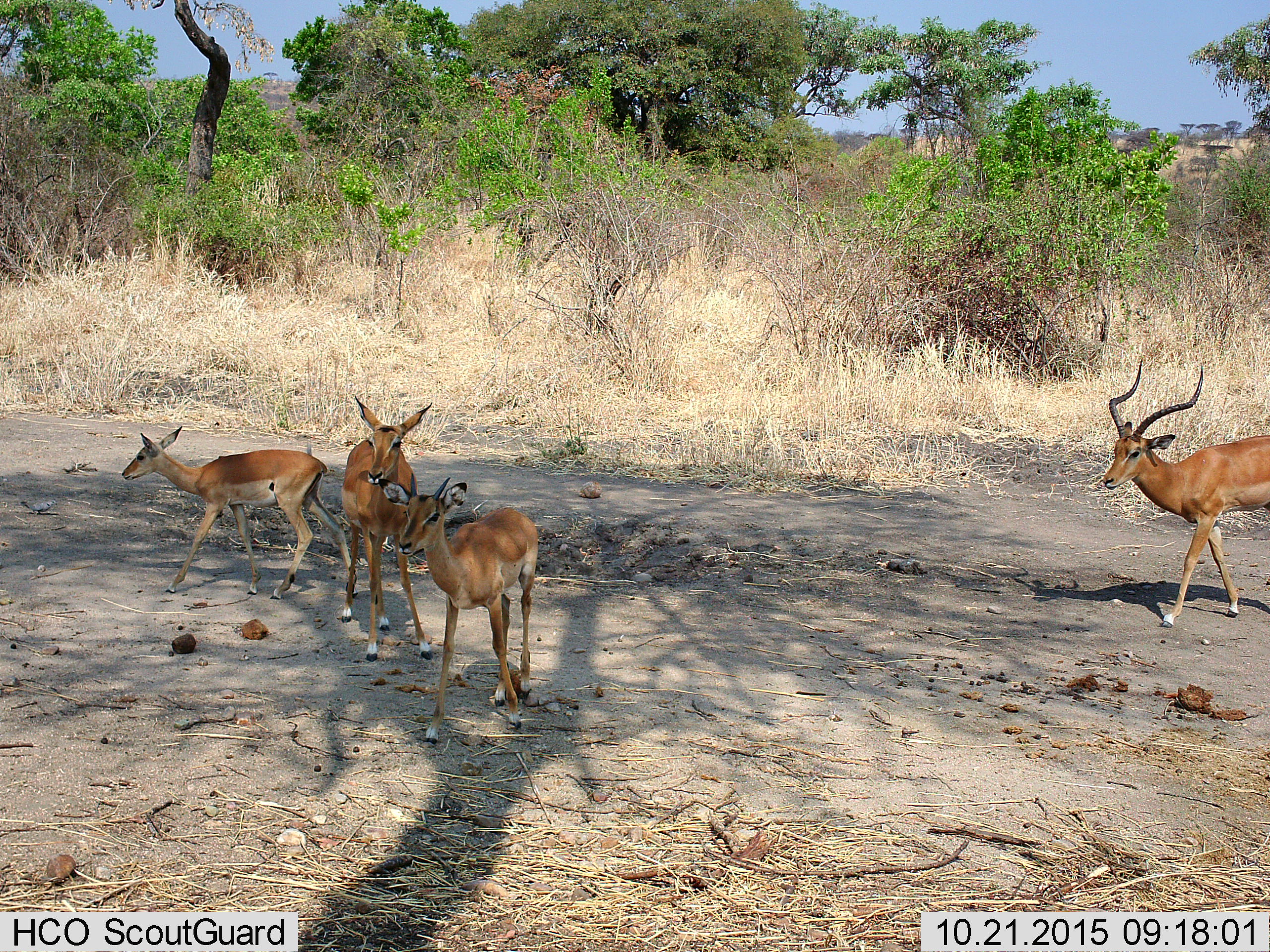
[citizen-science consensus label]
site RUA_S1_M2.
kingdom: Animalia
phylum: Chordata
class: Mammalia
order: Artiodactyla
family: Bovidae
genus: Aepyceros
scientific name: Aepyceros melampus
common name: impala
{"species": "impala (Aepyceros melampus)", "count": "4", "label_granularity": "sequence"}